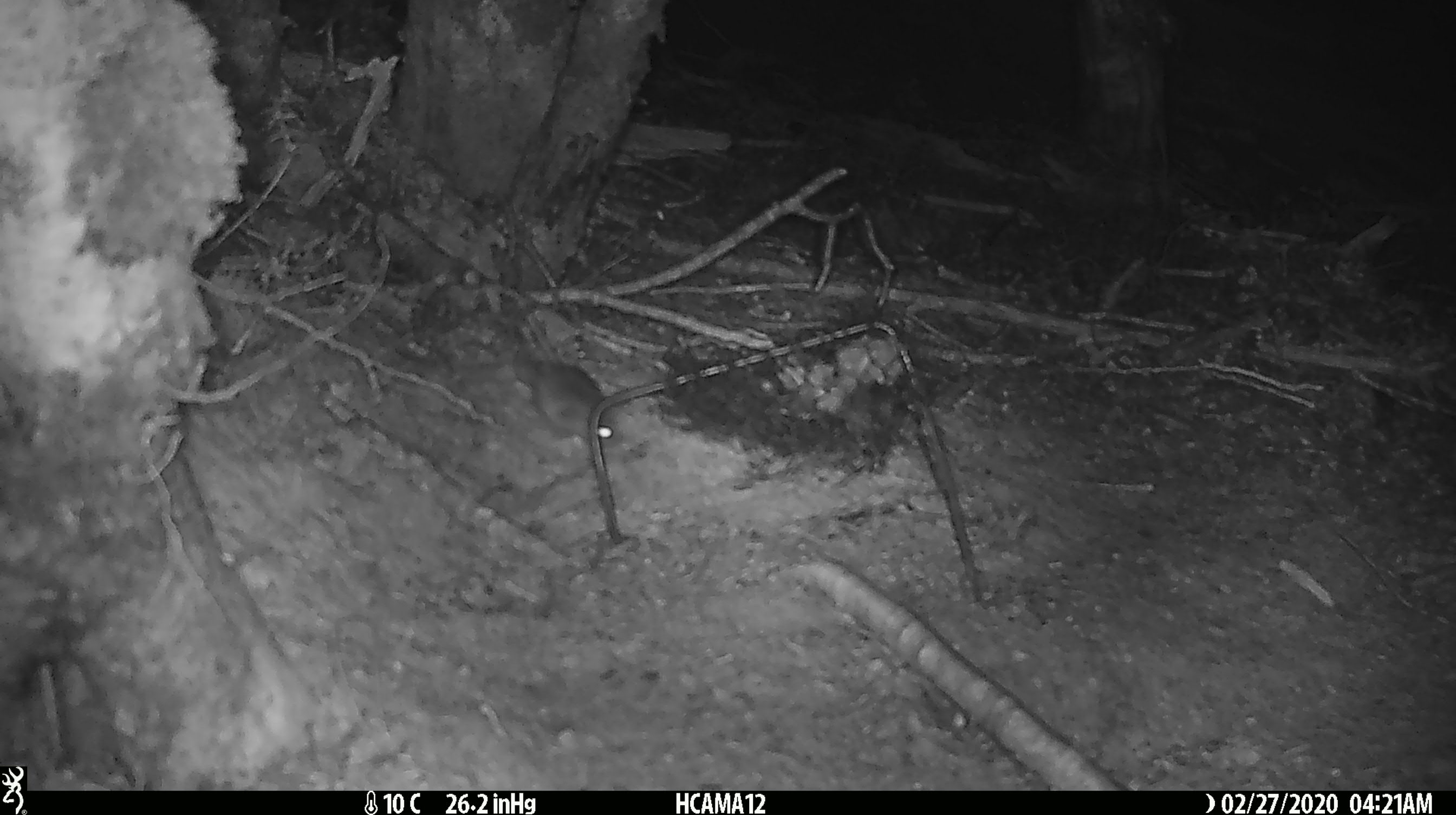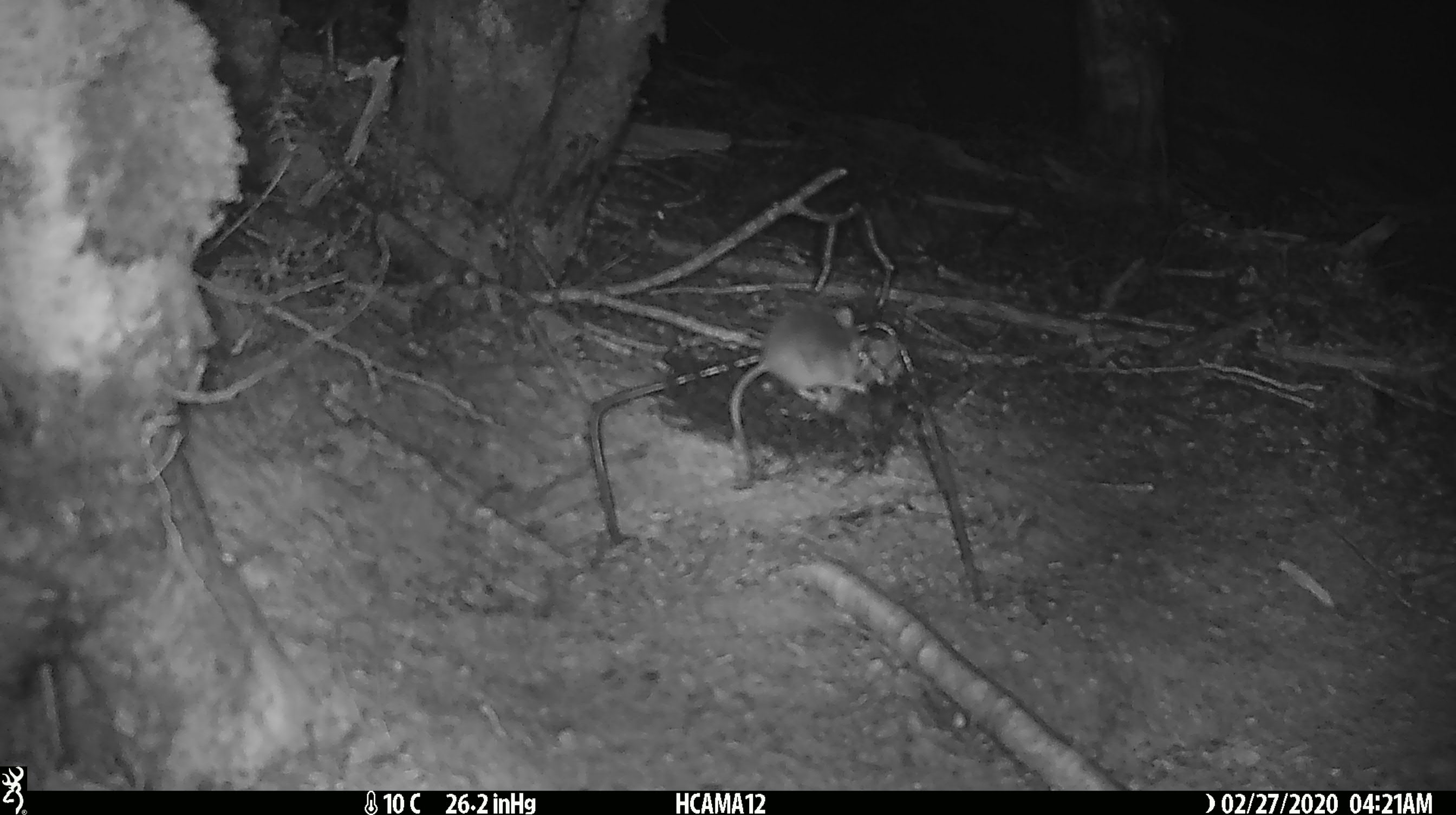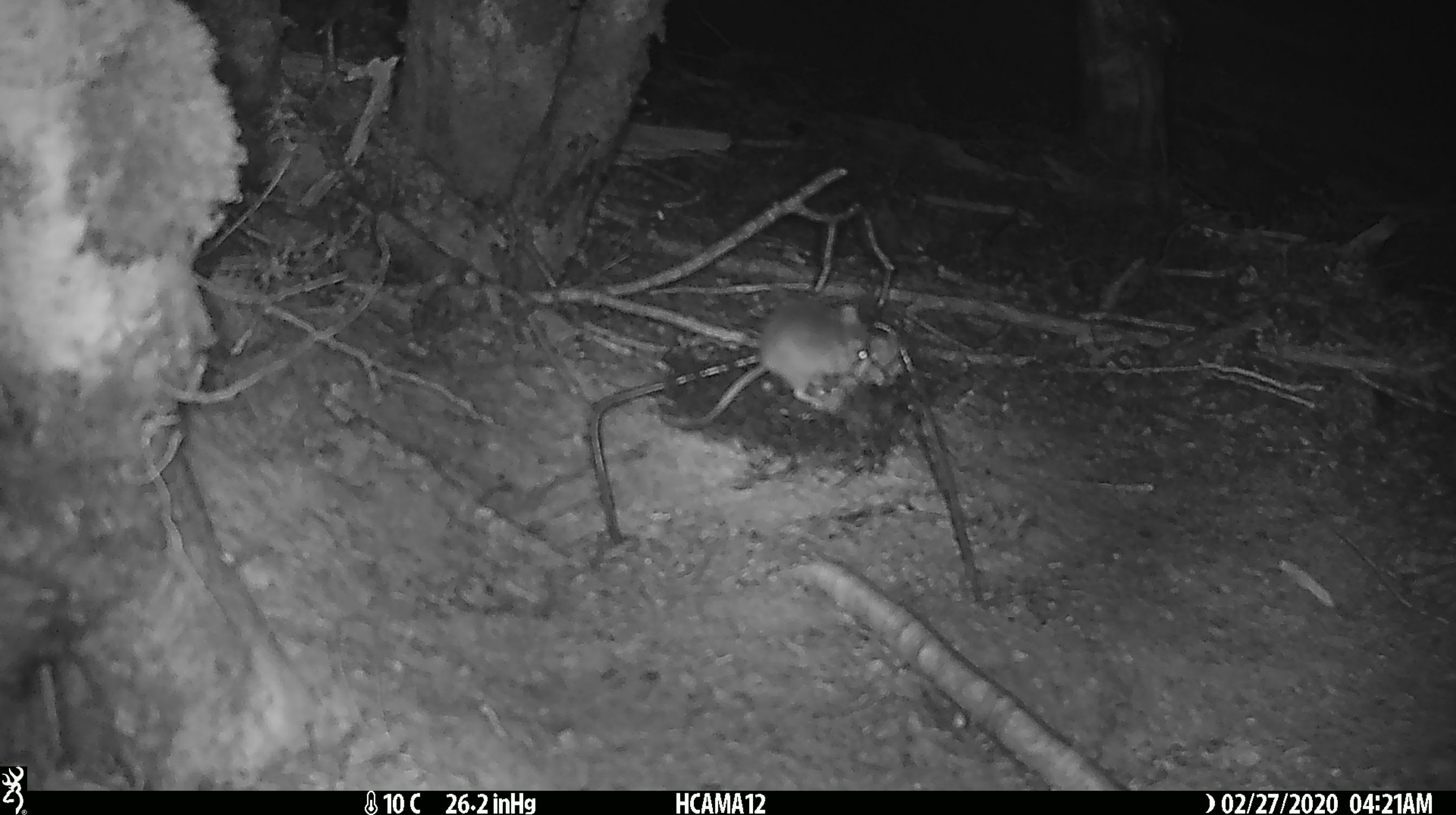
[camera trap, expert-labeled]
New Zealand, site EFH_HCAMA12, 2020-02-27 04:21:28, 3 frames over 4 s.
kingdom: Animalia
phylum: Chordata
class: Mammalia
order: Rodentia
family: Muridae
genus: Mus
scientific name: Mus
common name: mouse